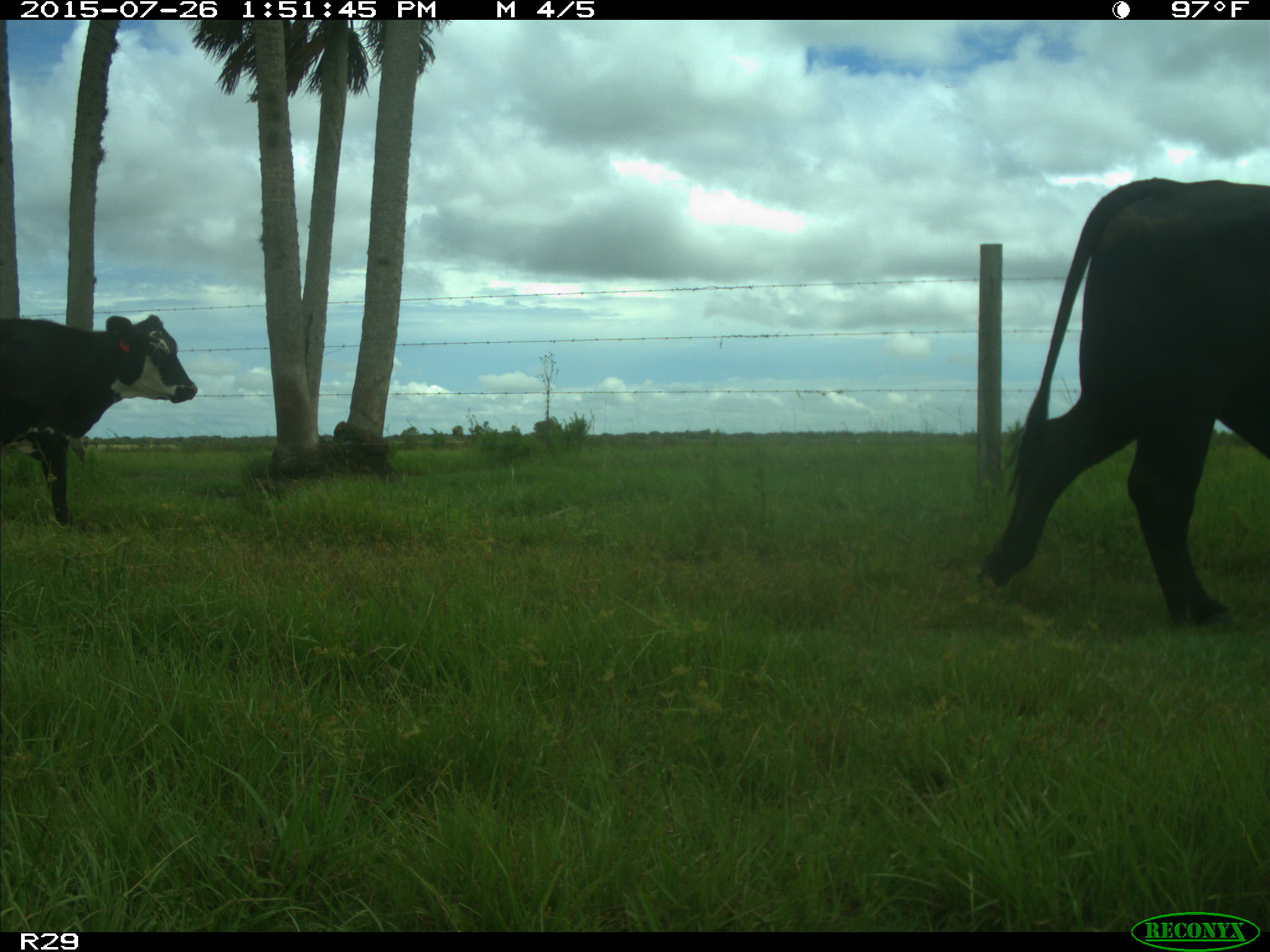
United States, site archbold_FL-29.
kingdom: Animalia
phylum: Chordata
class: Mammalia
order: Artiodactyla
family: Bovidae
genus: Bos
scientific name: Bos taurus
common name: domestic cow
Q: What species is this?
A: Bos taurus (domestic cow).